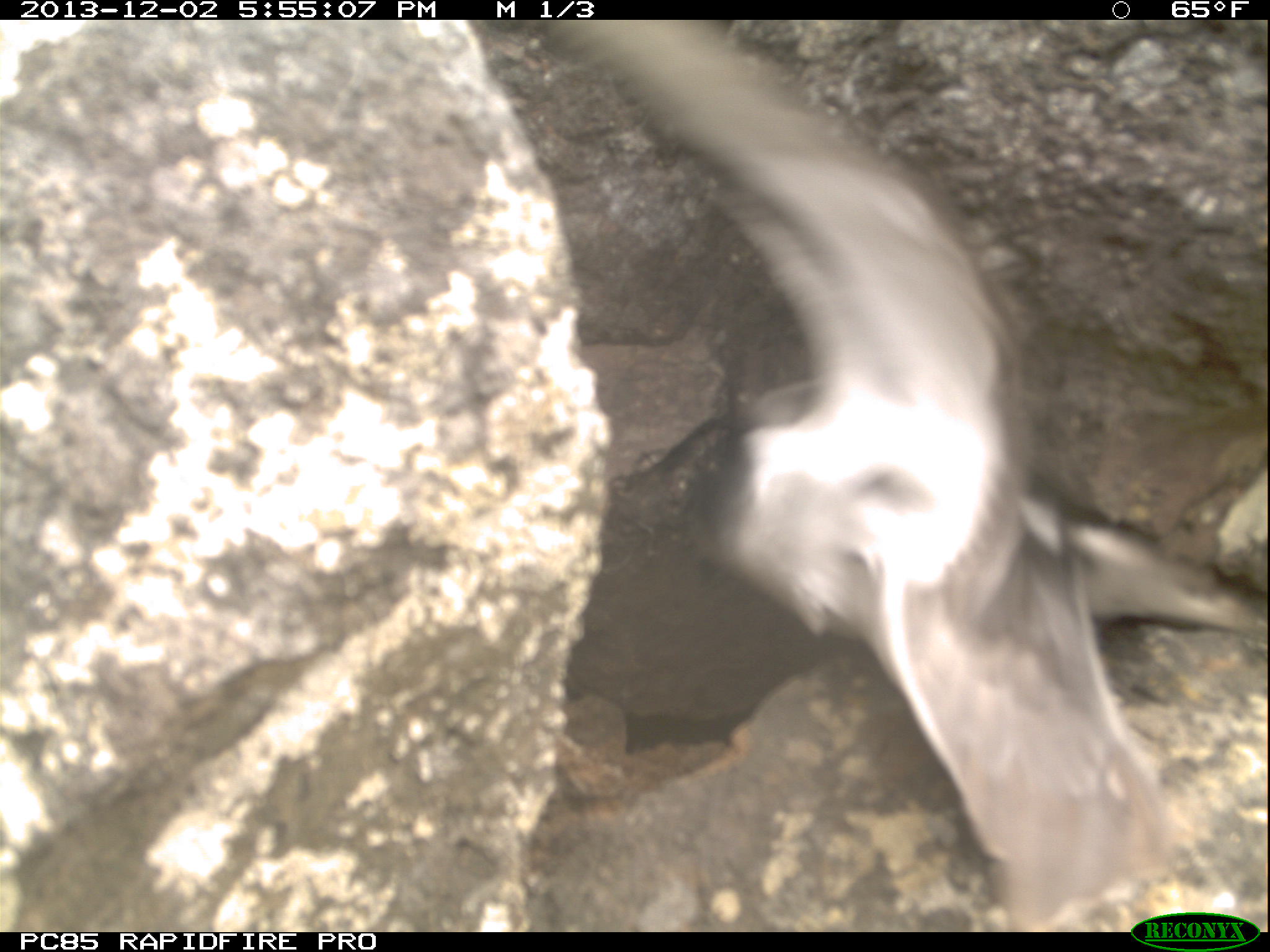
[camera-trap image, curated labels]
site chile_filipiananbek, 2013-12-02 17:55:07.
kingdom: Animalia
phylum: Chordata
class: Aves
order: Procellariiformes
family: Procellariidae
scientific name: Procellariidae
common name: petrel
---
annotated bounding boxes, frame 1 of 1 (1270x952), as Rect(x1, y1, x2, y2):
petrel: Rect(505, 14, 1263, 912)